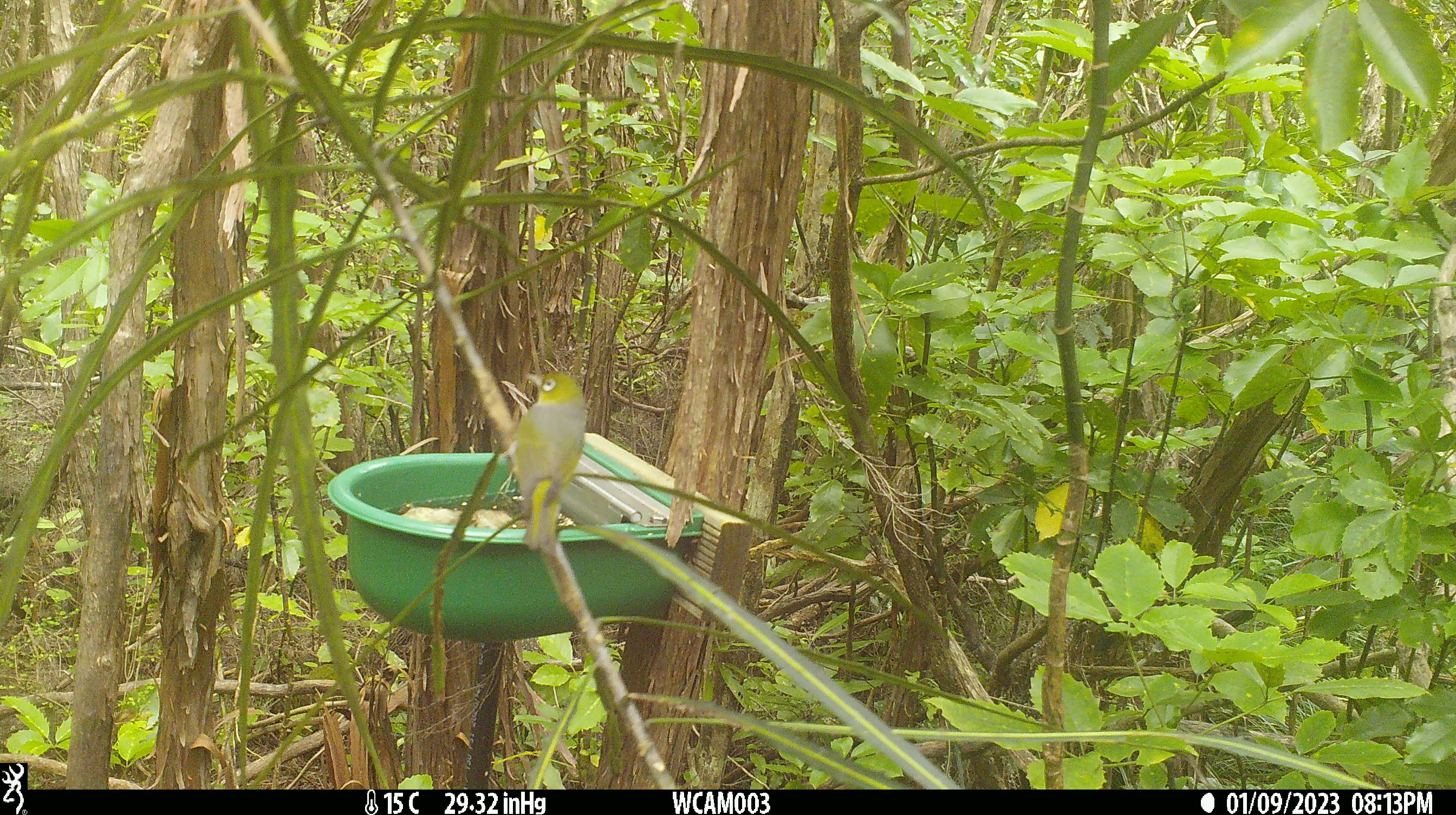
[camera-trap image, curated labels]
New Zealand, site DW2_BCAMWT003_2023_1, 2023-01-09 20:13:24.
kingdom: Animalia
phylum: Chordata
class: Aves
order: Passeriformes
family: Zosteropidae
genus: Zosterops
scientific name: Zosterops lateralis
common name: silvereye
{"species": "silvereye (Zosterops lateralis)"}